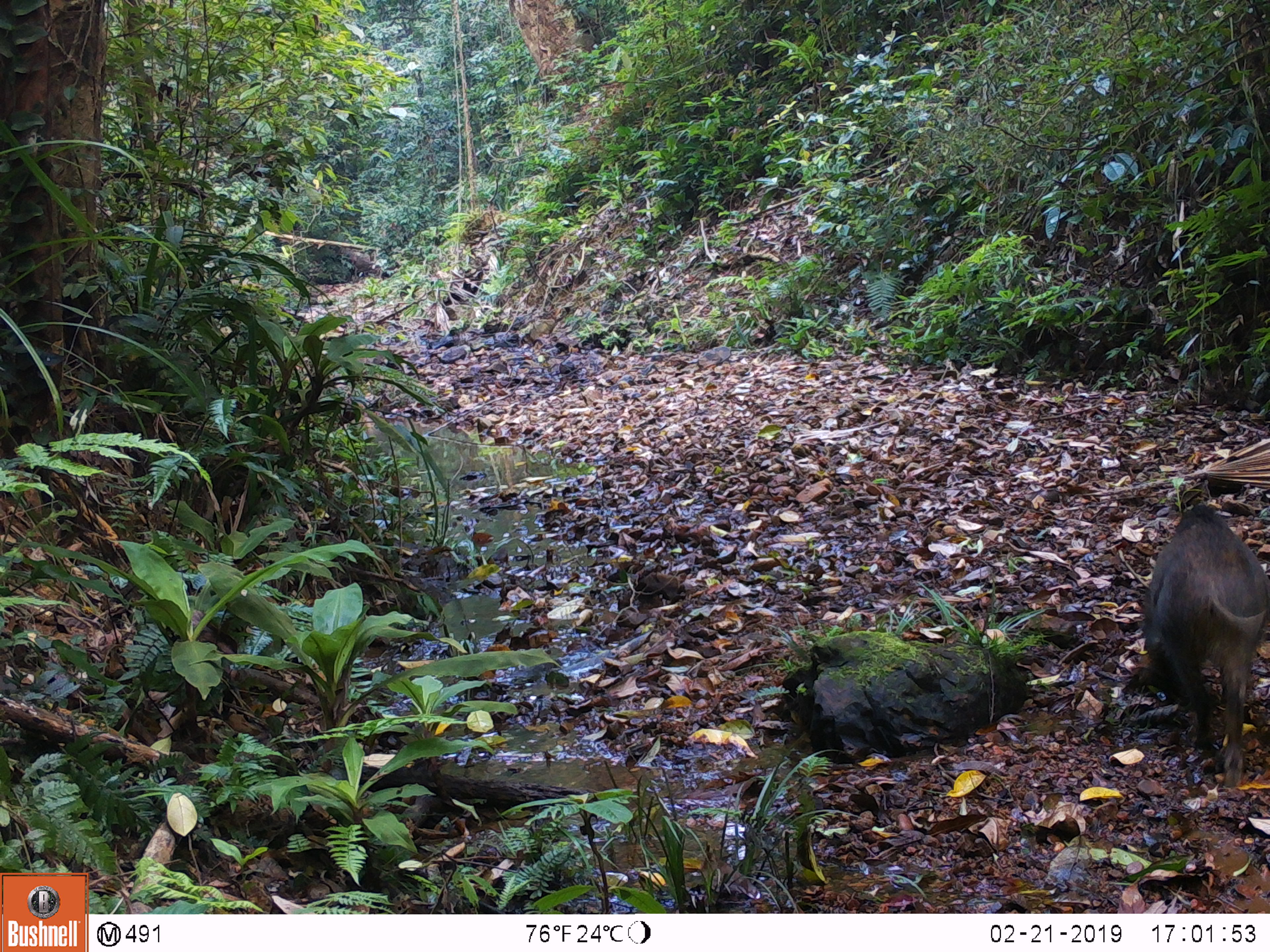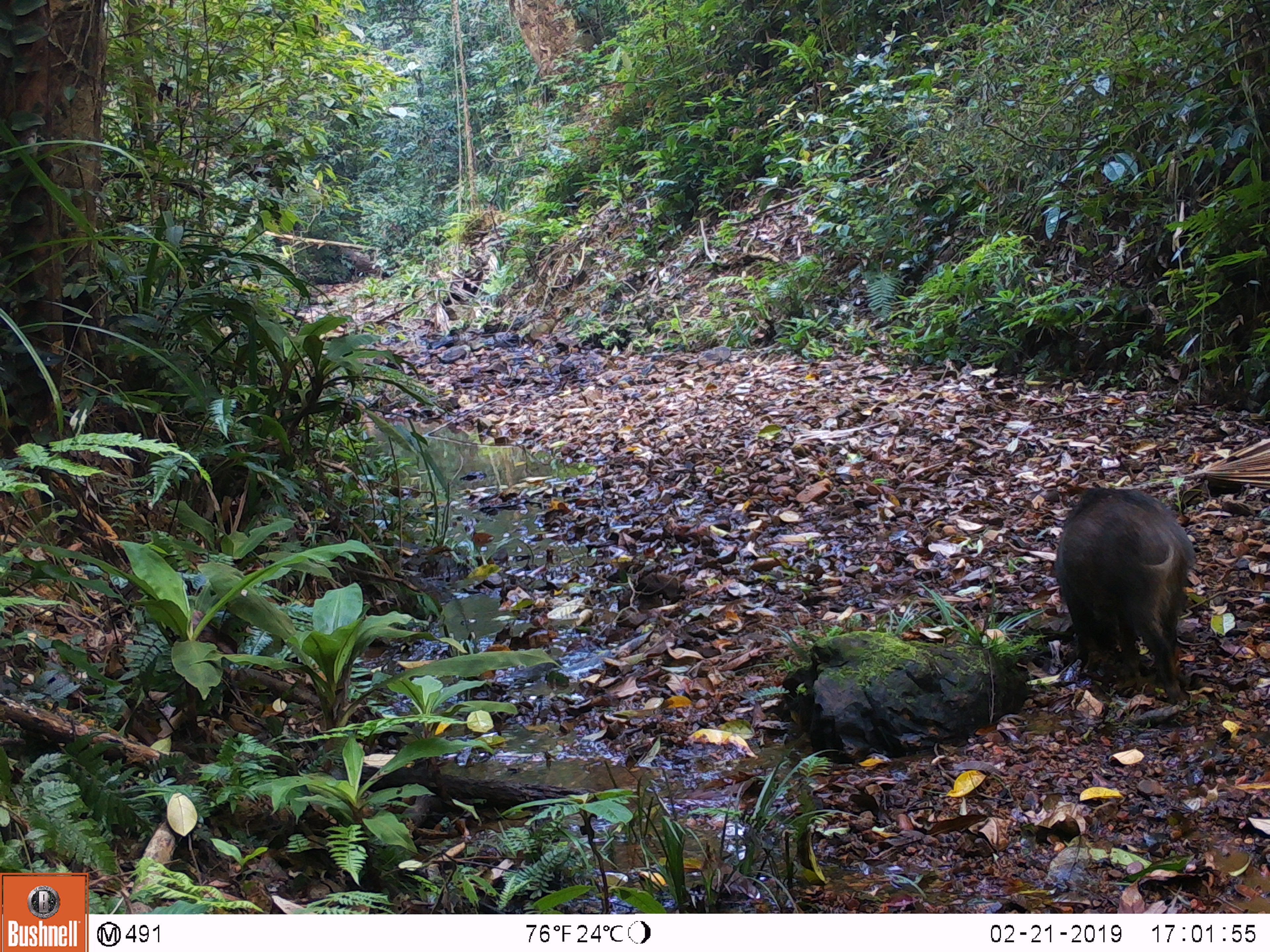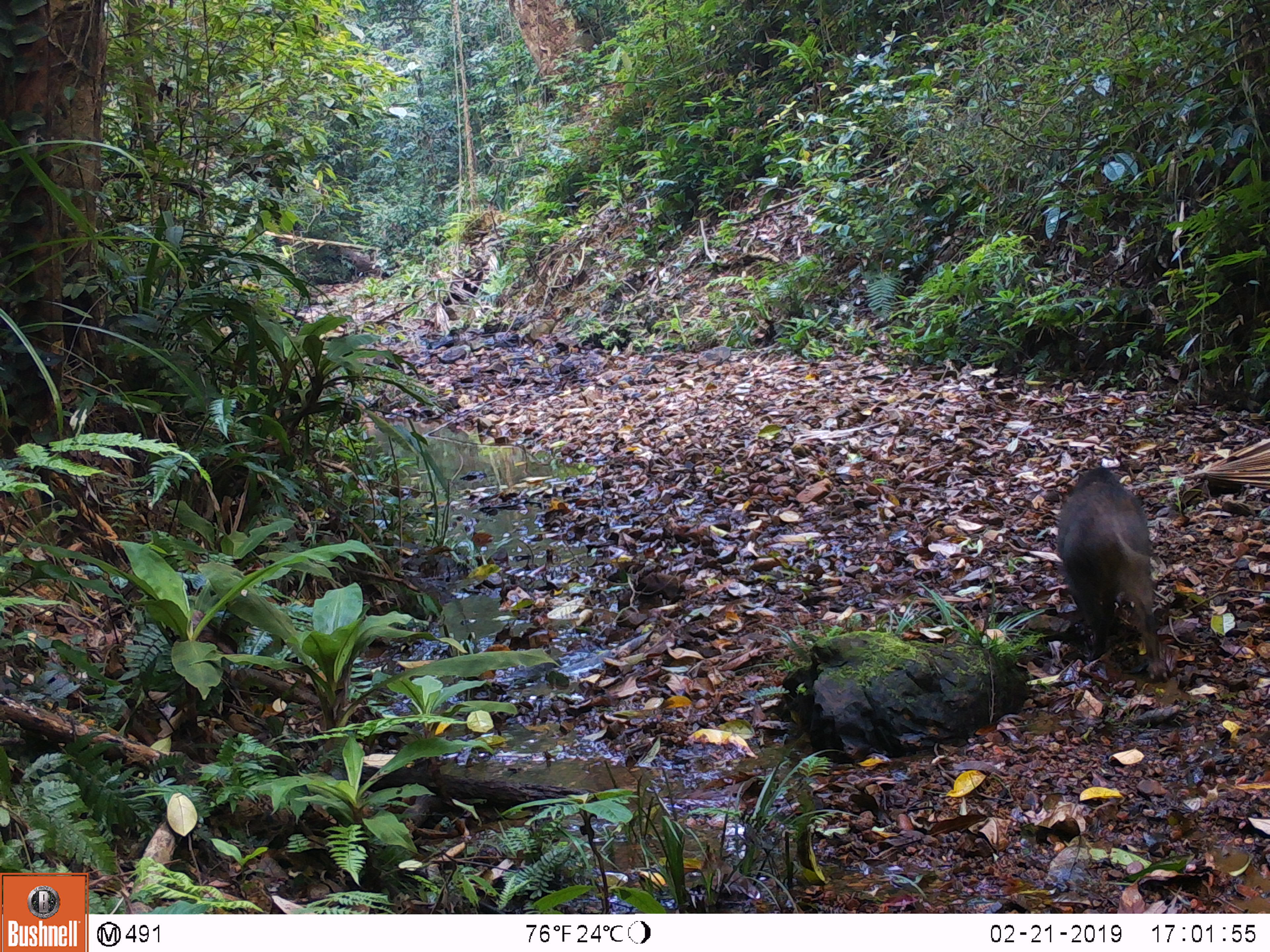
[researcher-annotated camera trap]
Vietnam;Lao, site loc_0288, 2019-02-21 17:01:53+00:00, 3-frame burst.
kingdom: Animalia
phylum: Chordata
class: Mammalia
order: Artiodactyla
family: Suidae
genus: Sus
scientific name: Sus scrofa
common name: eurasian wild pig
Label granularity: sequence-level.